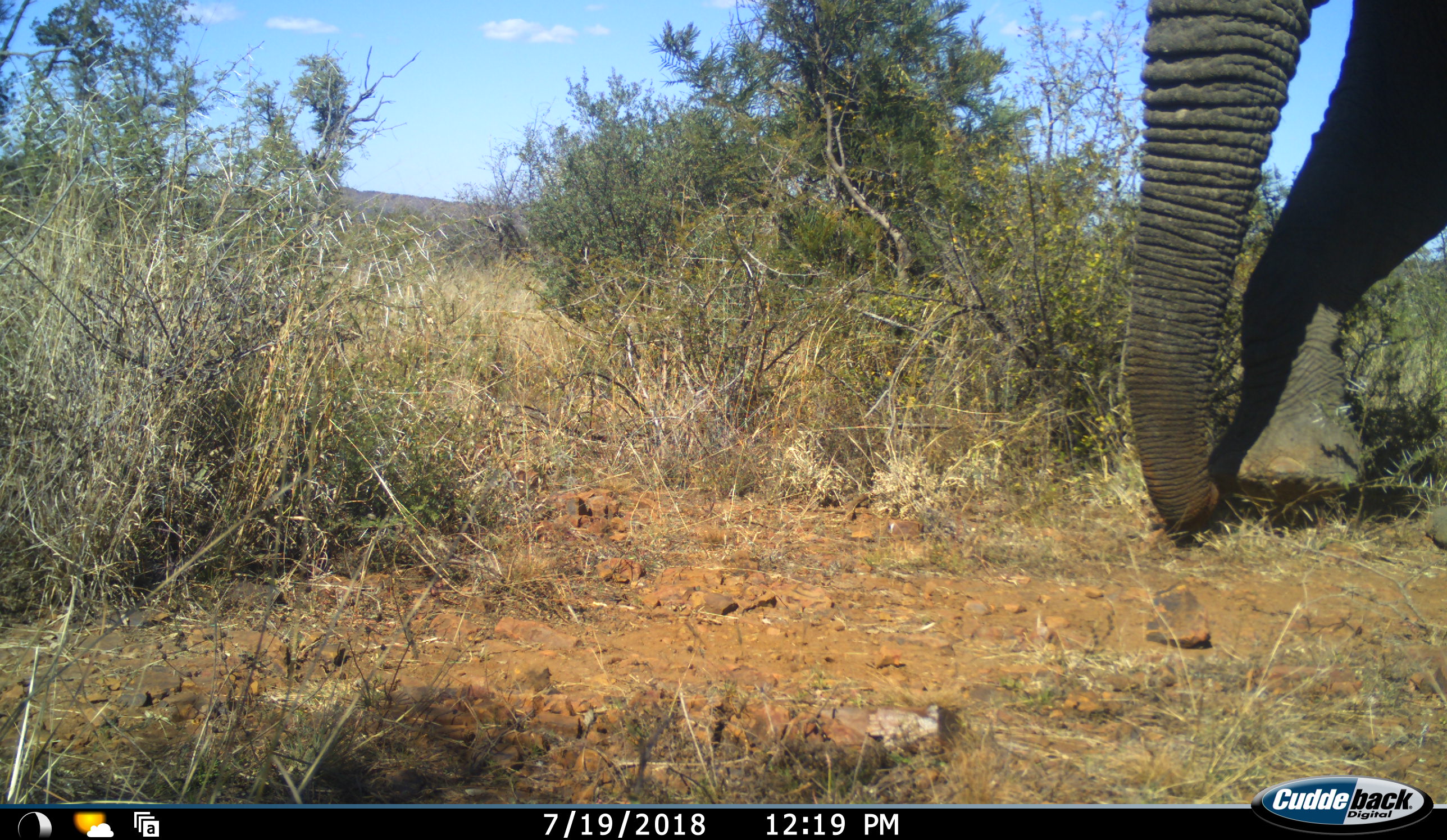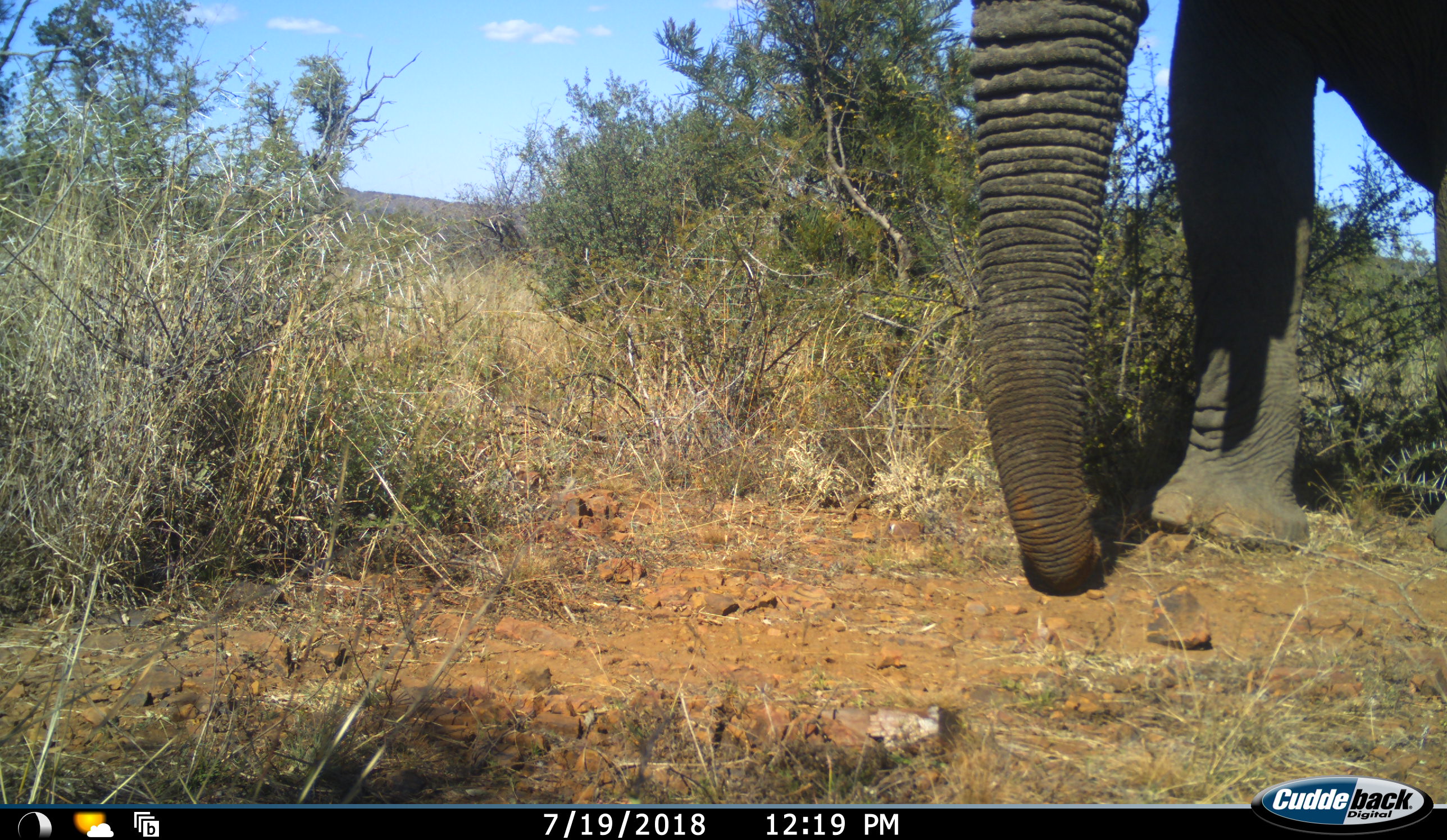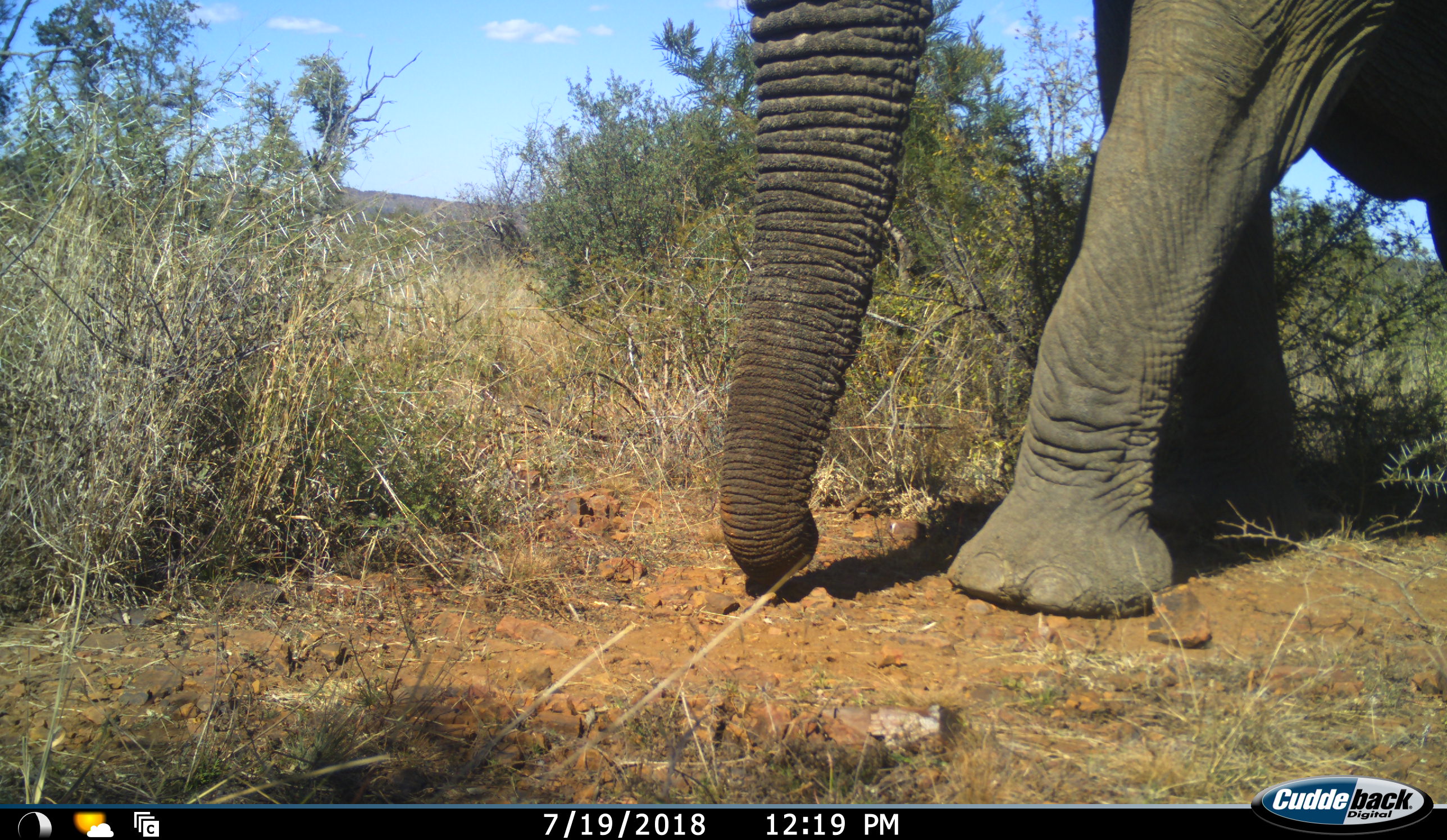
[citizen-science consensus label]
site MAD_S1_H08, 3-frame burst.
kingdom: Animalia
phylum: Chordata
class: Mammalia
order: Proboscidea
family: Elephantidae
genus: Loxodonta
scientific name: Loxodonta africana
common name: african bush elephant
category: elephant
Elephant (african bush elephant) (Loxodonta africana), count 1. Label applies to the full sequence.